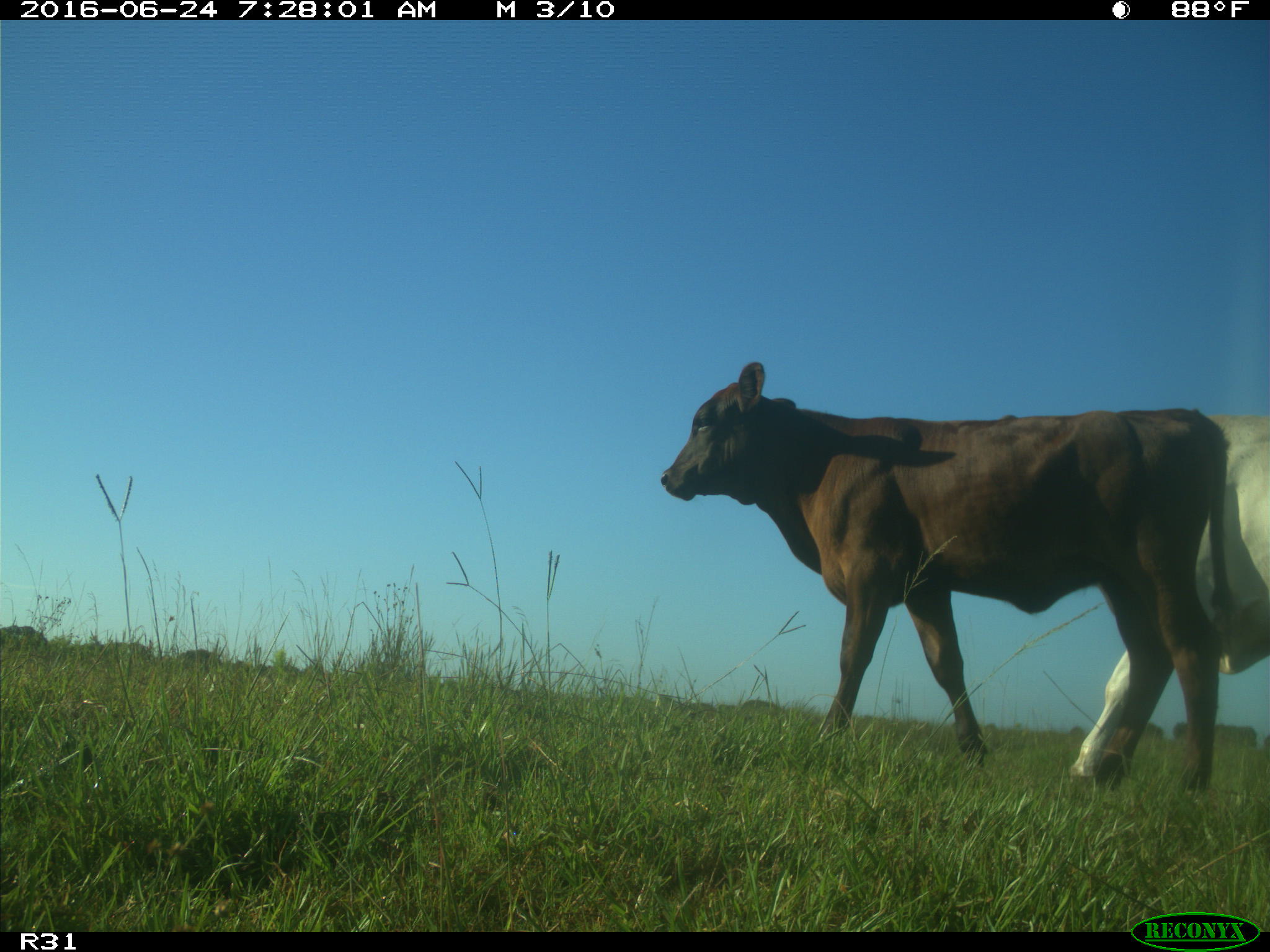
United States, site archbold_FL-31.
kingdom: Animalia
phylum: Chordata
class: Mammalia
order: Artiodactyla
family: Bovidae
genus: Bos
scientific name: Bos taurus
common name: domestic cow